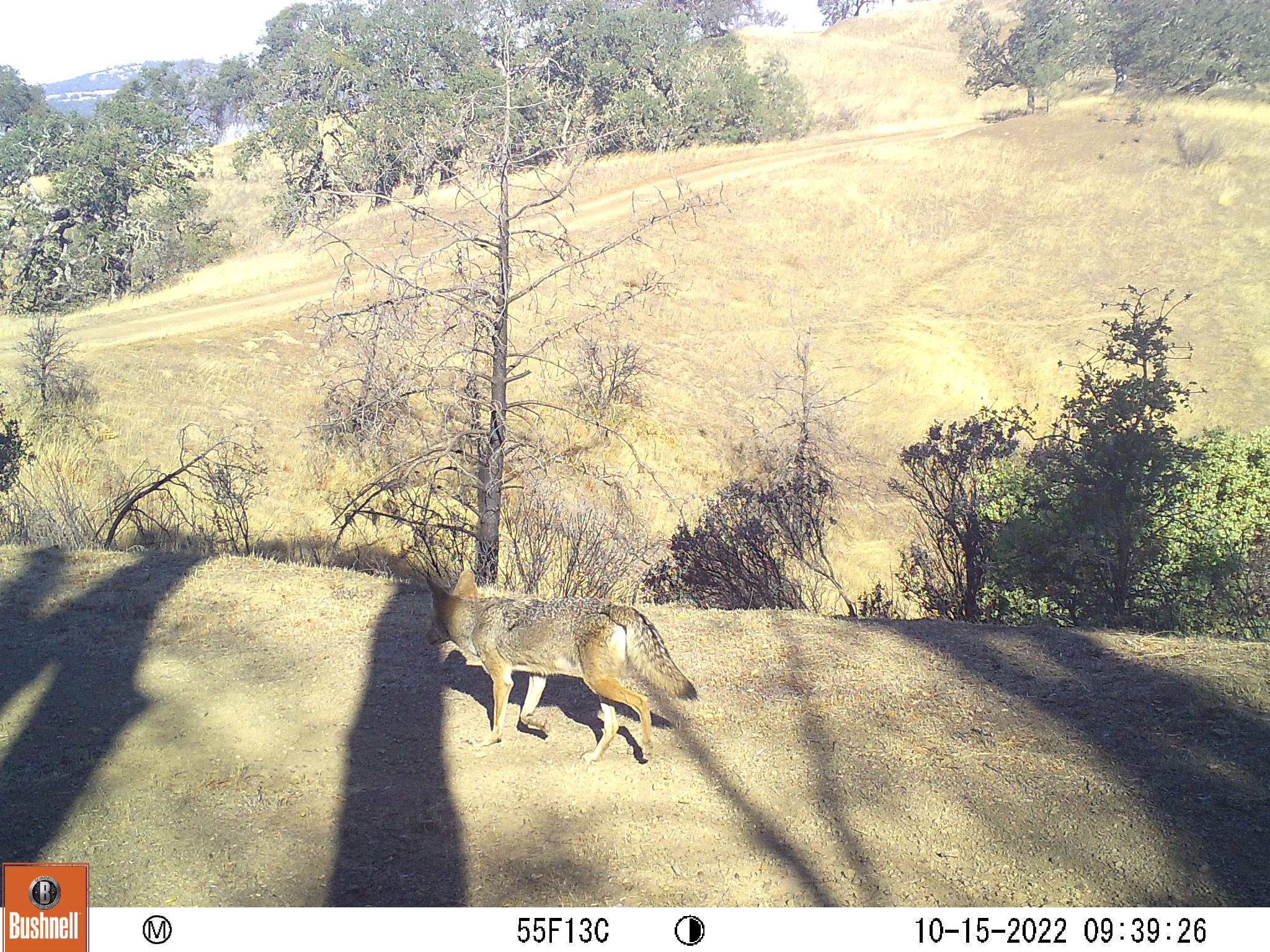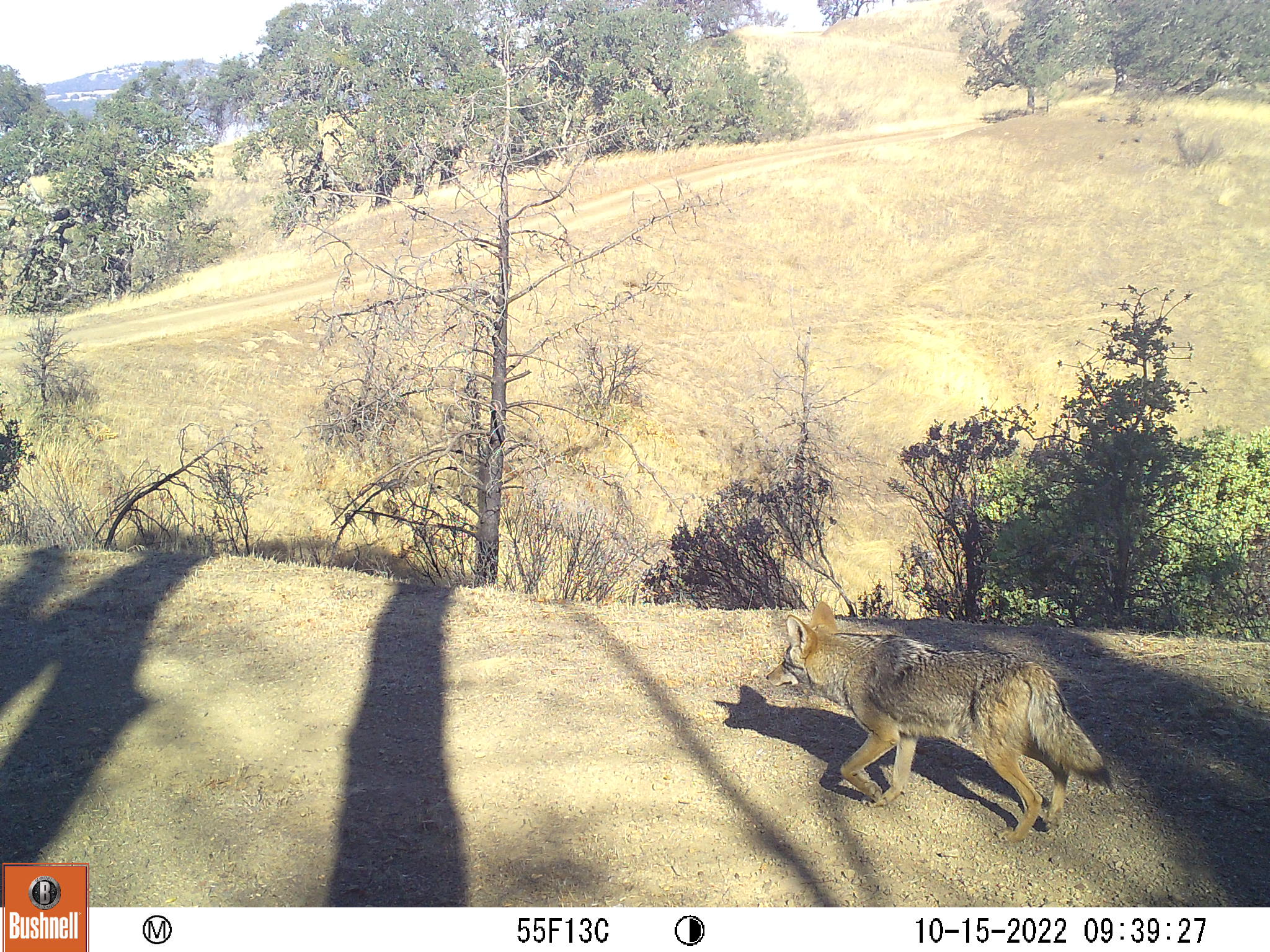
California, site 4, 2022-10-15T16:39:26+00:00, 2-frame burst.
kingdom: Animalia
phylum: Chordata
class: Mammalia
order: Carnivora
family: Canidae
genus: Canis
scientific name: Canis latrans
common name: coyote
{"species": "coyote (Canis latrans)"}